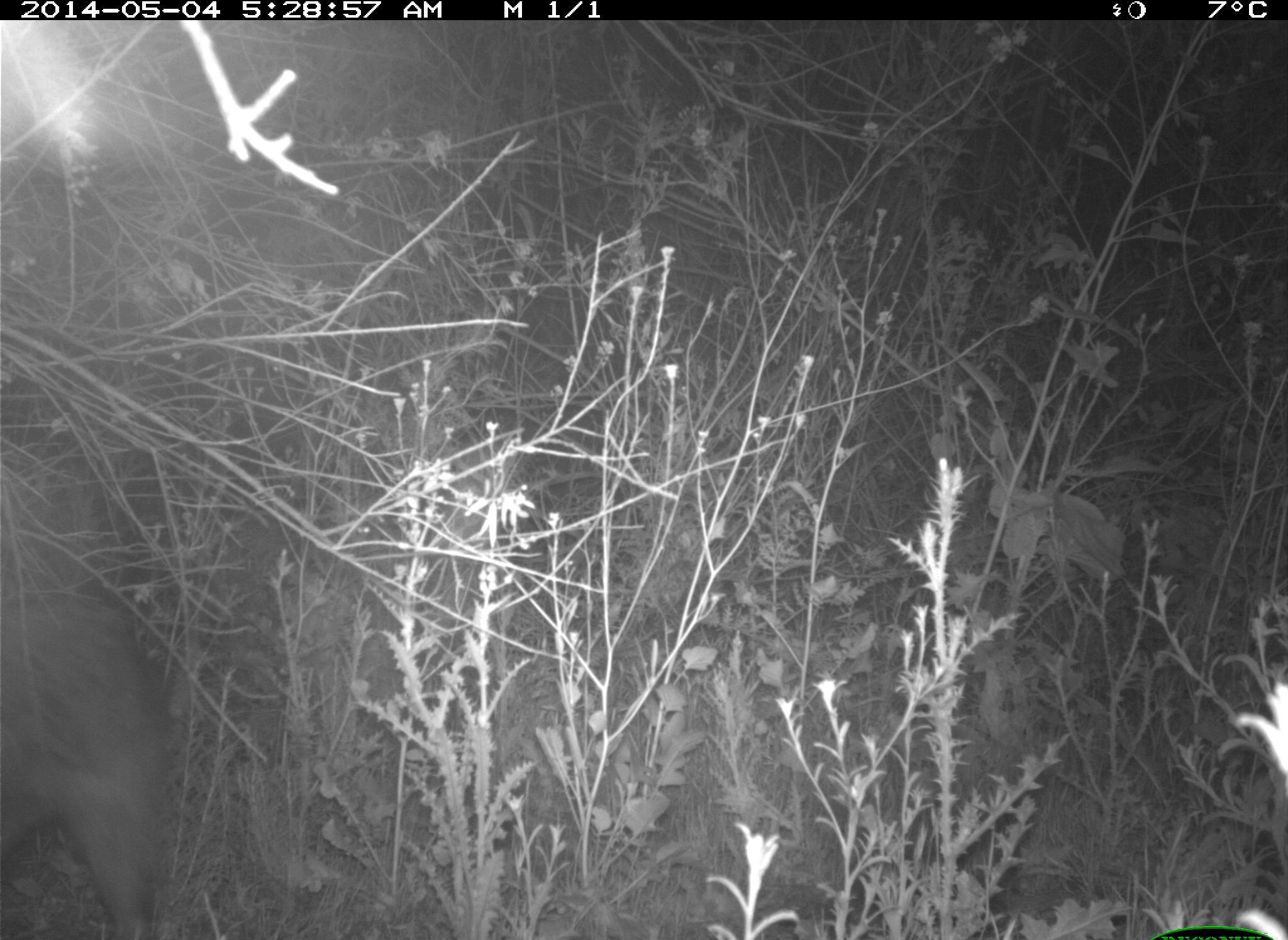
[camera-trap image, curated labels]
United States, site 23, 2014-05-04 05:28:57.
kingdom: Animalia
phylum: Chordata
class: Mammalia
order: Carnivora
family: Procyonidae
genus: Procyon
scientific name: Procyon lotor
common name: raccoon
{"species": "raccoon (Procyon lotor)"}